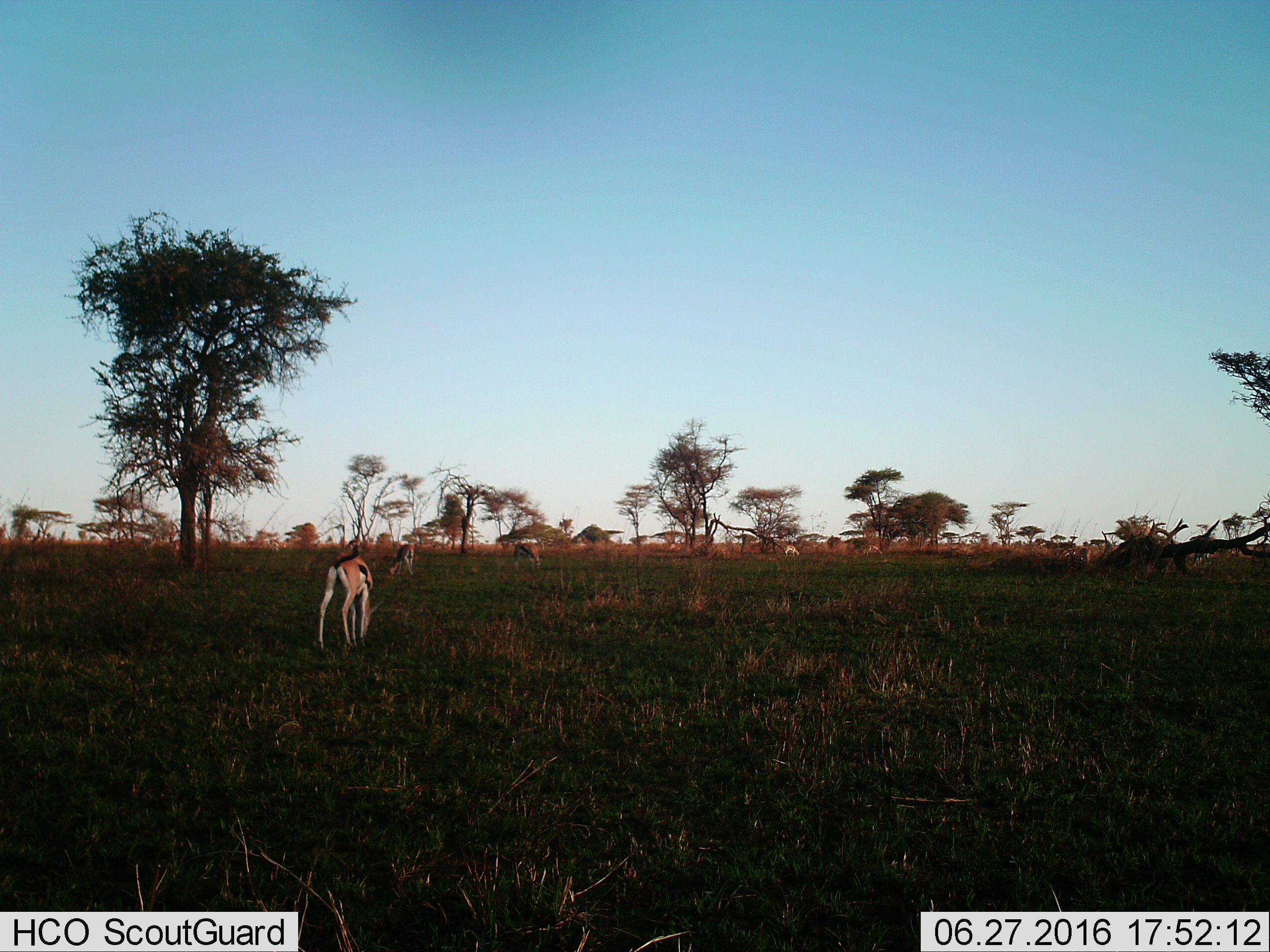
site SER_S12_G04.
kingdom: Animalia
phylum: Chordata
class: Mammalia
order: Artiodactyla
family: Bovidae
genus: Eudorcas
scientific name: Eudorcas thomsonii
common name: thomson's gazelle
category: gazellethomsons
Gazellethomsons (thomson's gazelle) (Eudorcas thomsonii), count 4. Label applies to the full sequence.